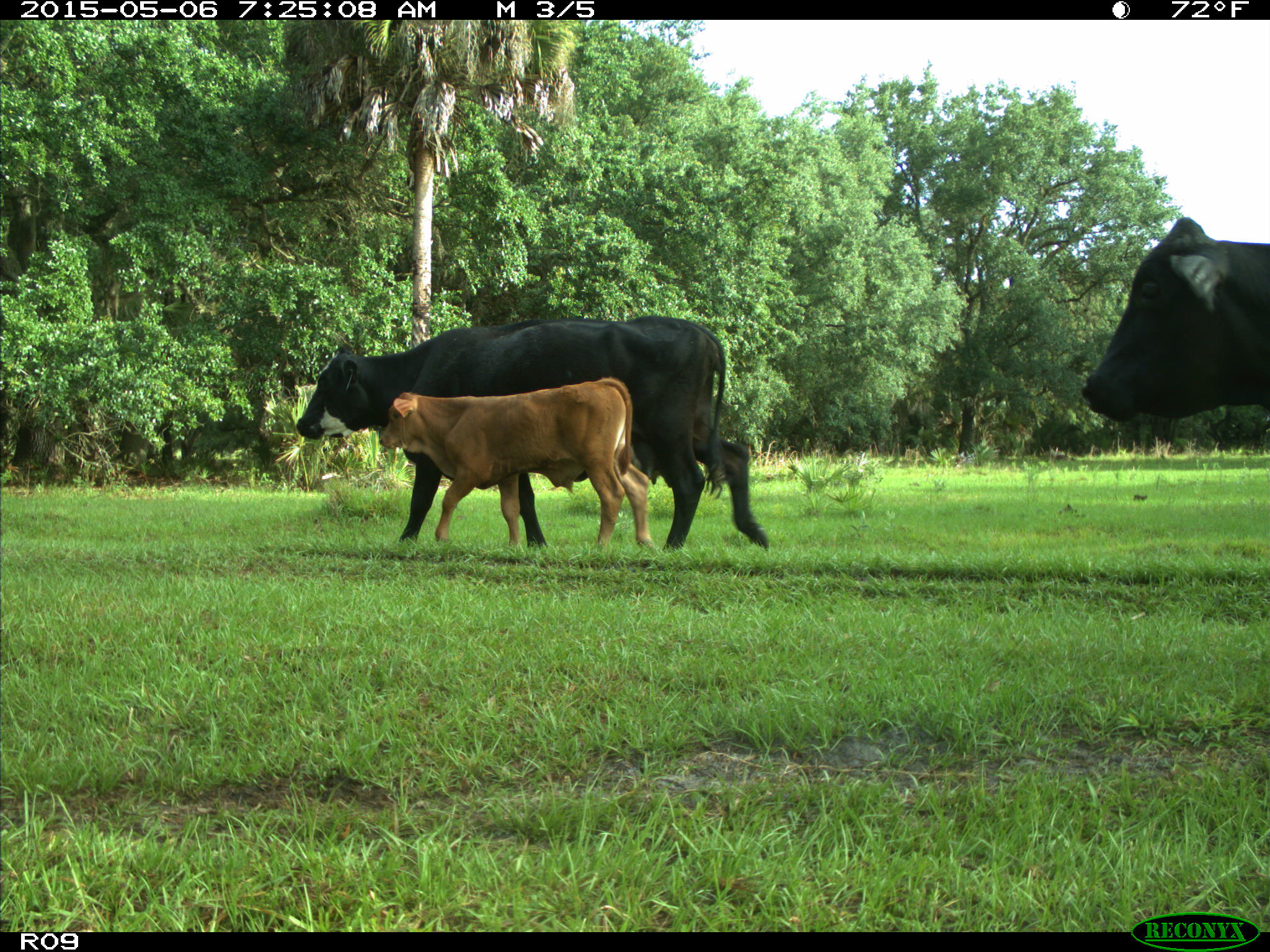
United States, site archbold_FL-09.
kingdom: Animalia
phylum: Chordata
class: Mammalia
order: Artiodactyla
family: Bovidae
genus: Bos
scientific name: Bos taurus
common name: domestic cow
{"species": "Bos taurus (domestic cow)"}